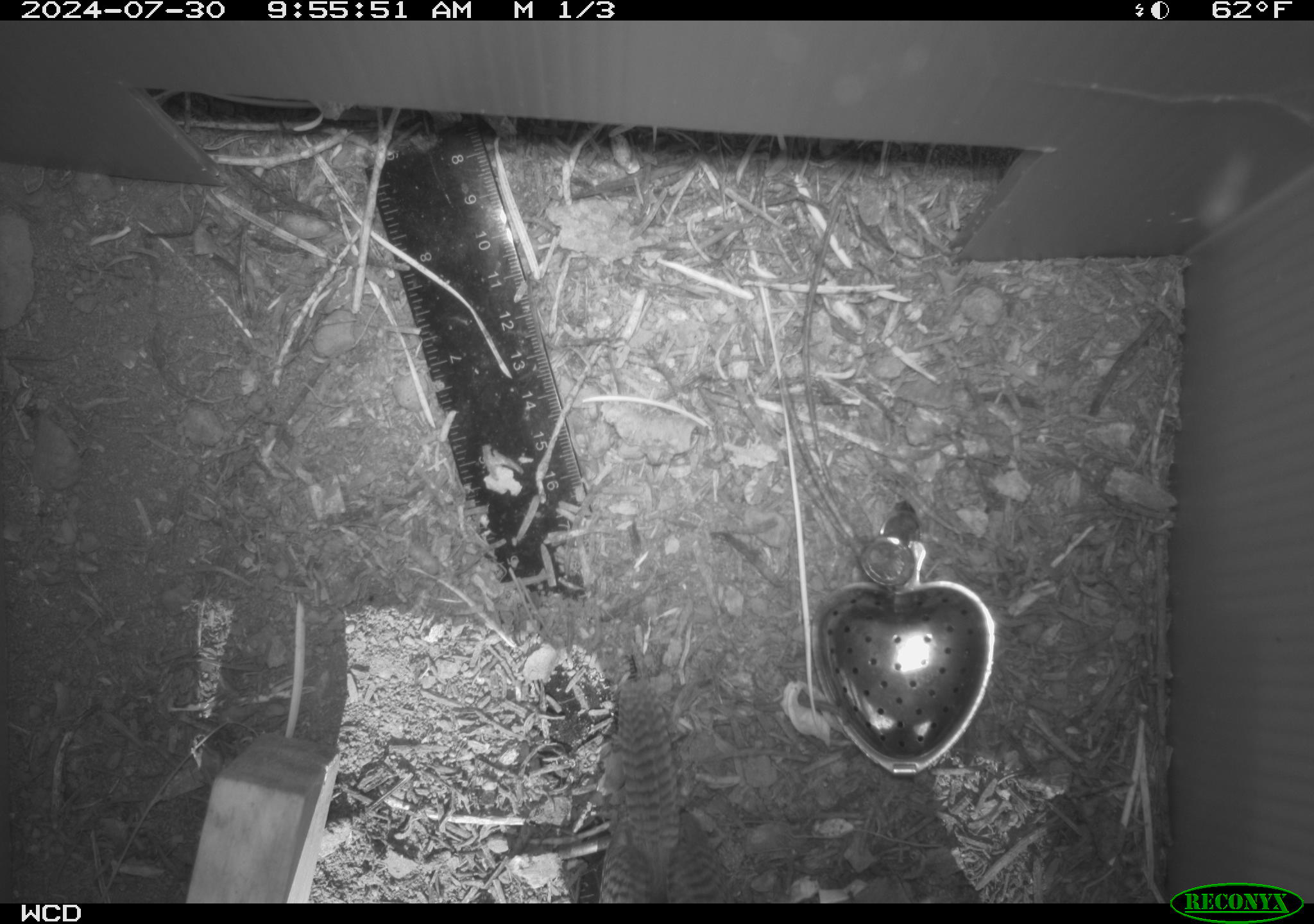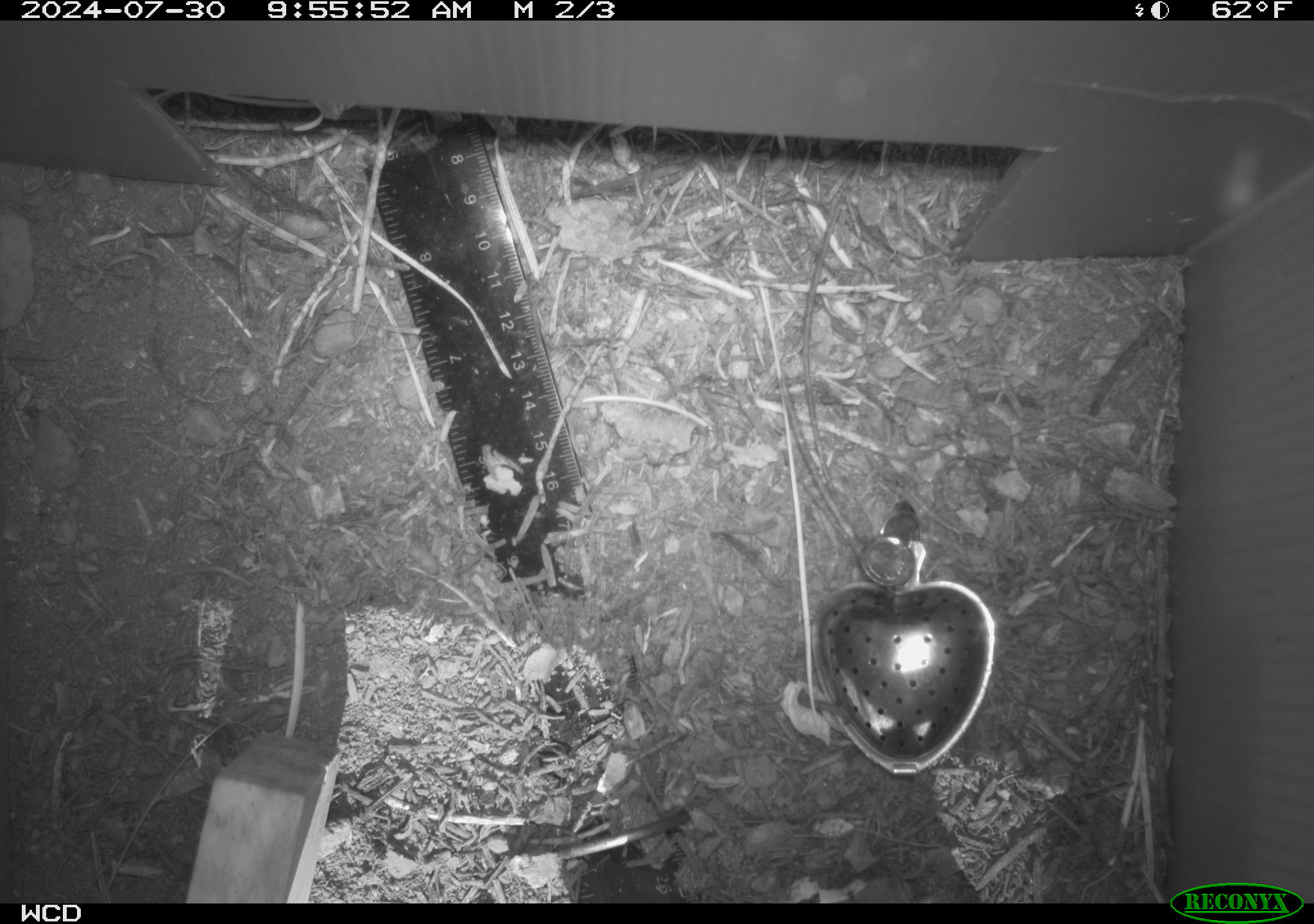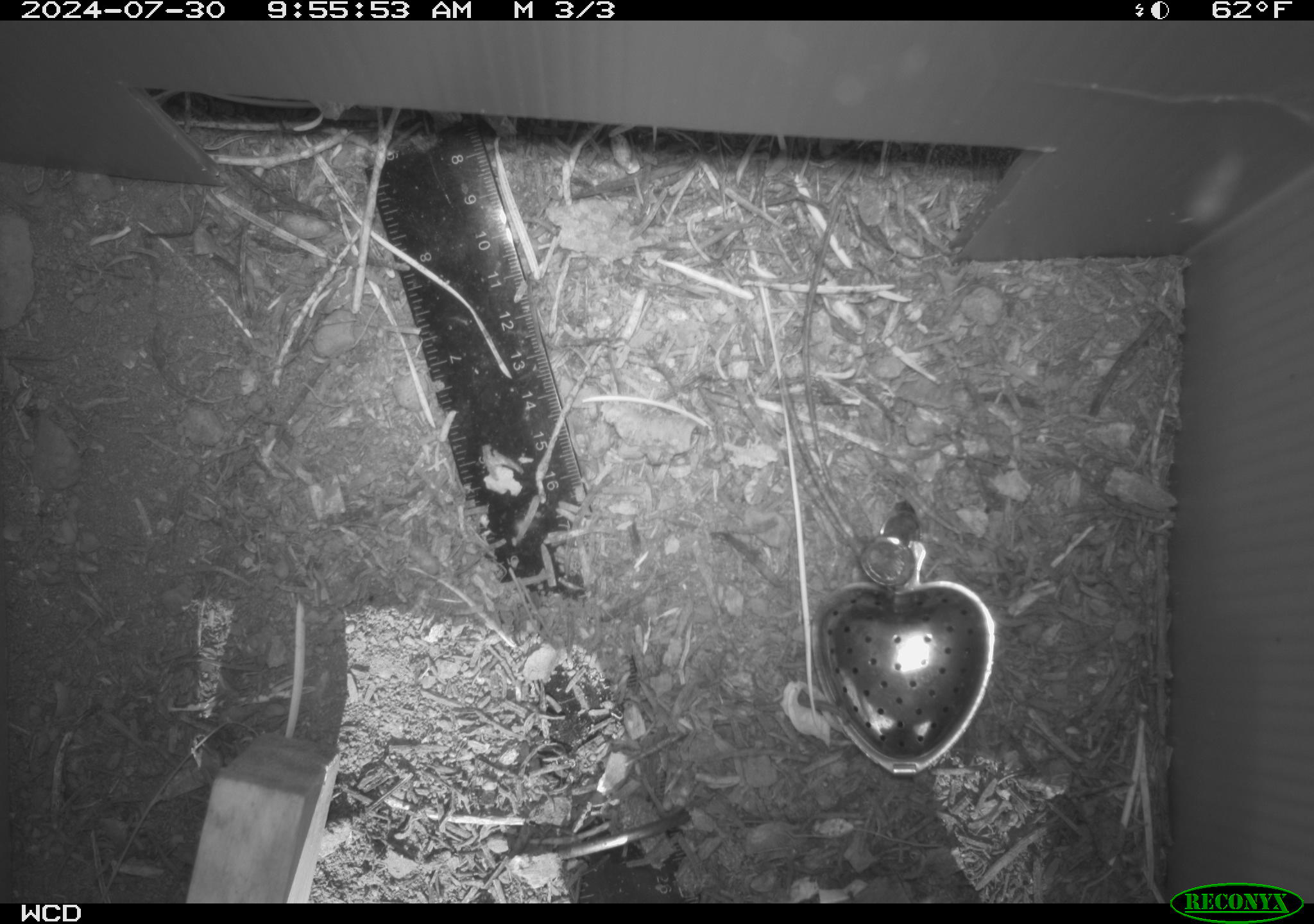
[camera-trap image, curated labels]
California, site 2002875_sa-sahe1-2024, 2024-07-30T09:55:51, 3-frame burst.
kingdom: Animalia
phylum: Chordata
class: Aves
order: Passeriformes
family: Troglodytidae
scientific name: Troglodytidae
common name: wren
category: troglodytidae family